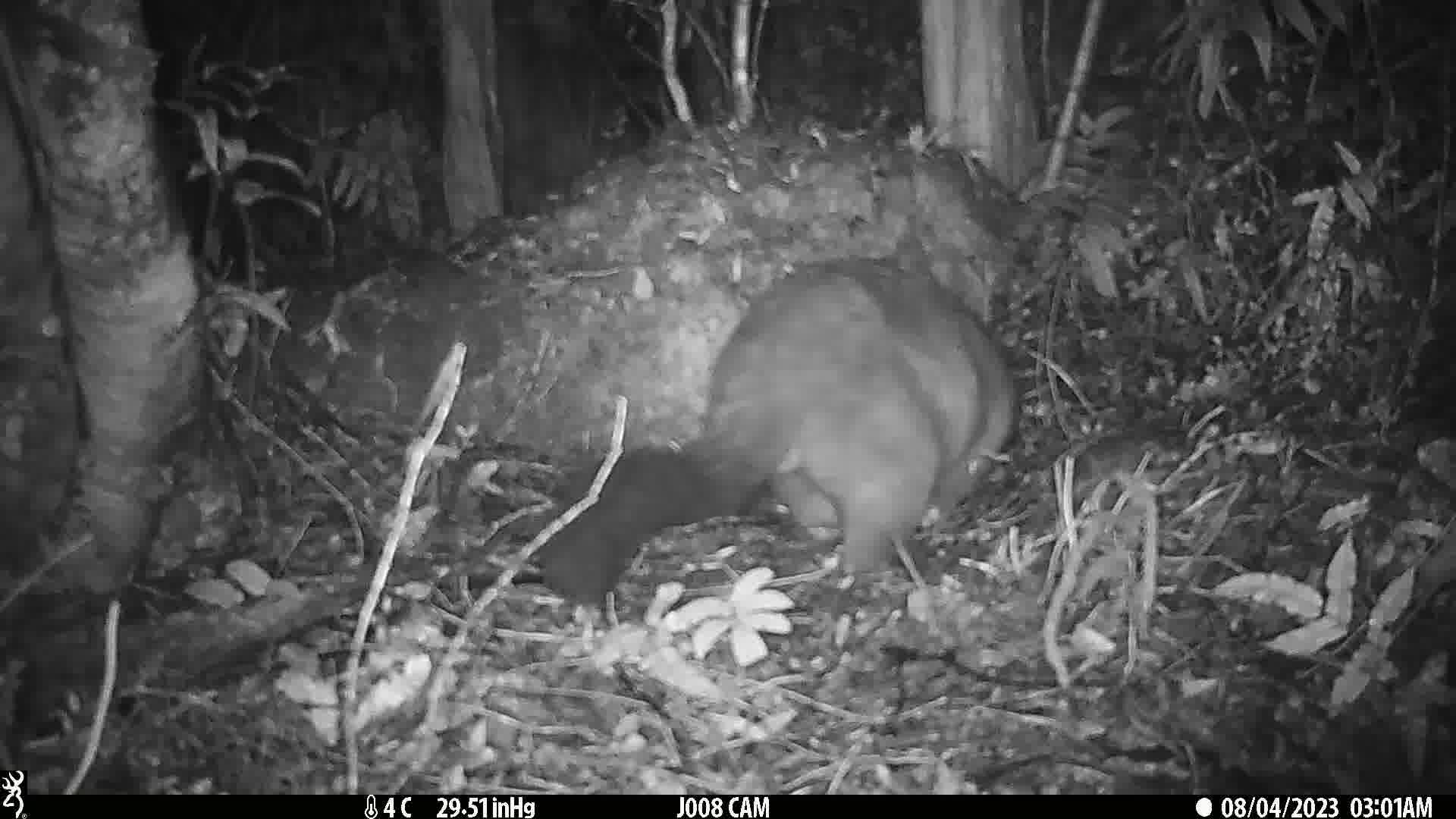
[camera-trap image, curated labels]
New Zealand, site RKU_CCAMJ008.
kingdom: Animalia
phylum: Chordata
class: Mammalia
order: Diprotodontia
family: Phalangeridae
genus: Trichosurus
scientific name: Trichosurus vulpecula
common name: common brushtail possum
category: possum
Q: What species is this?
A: Possum (common brushtail possum) (Trichosurus vulpecula).